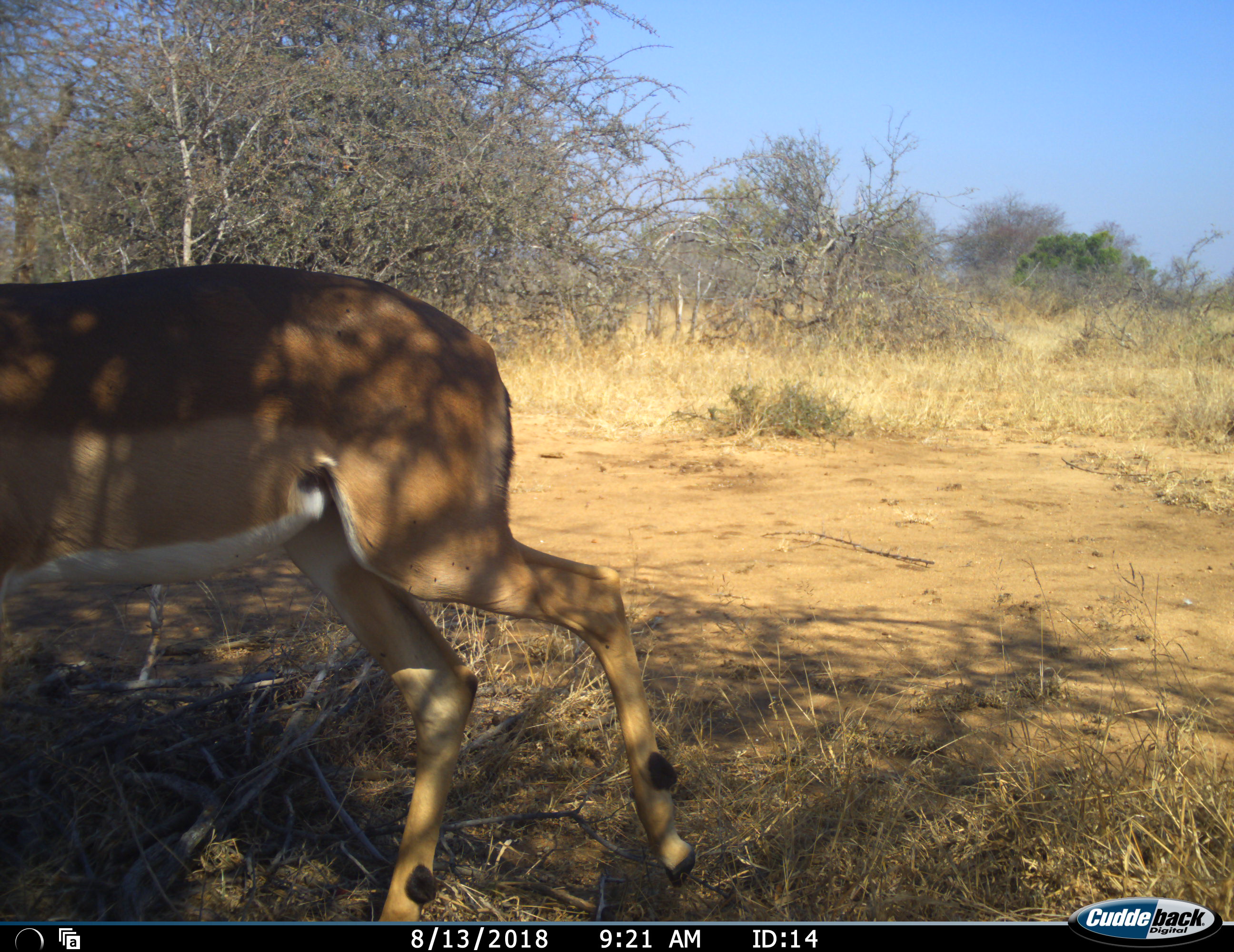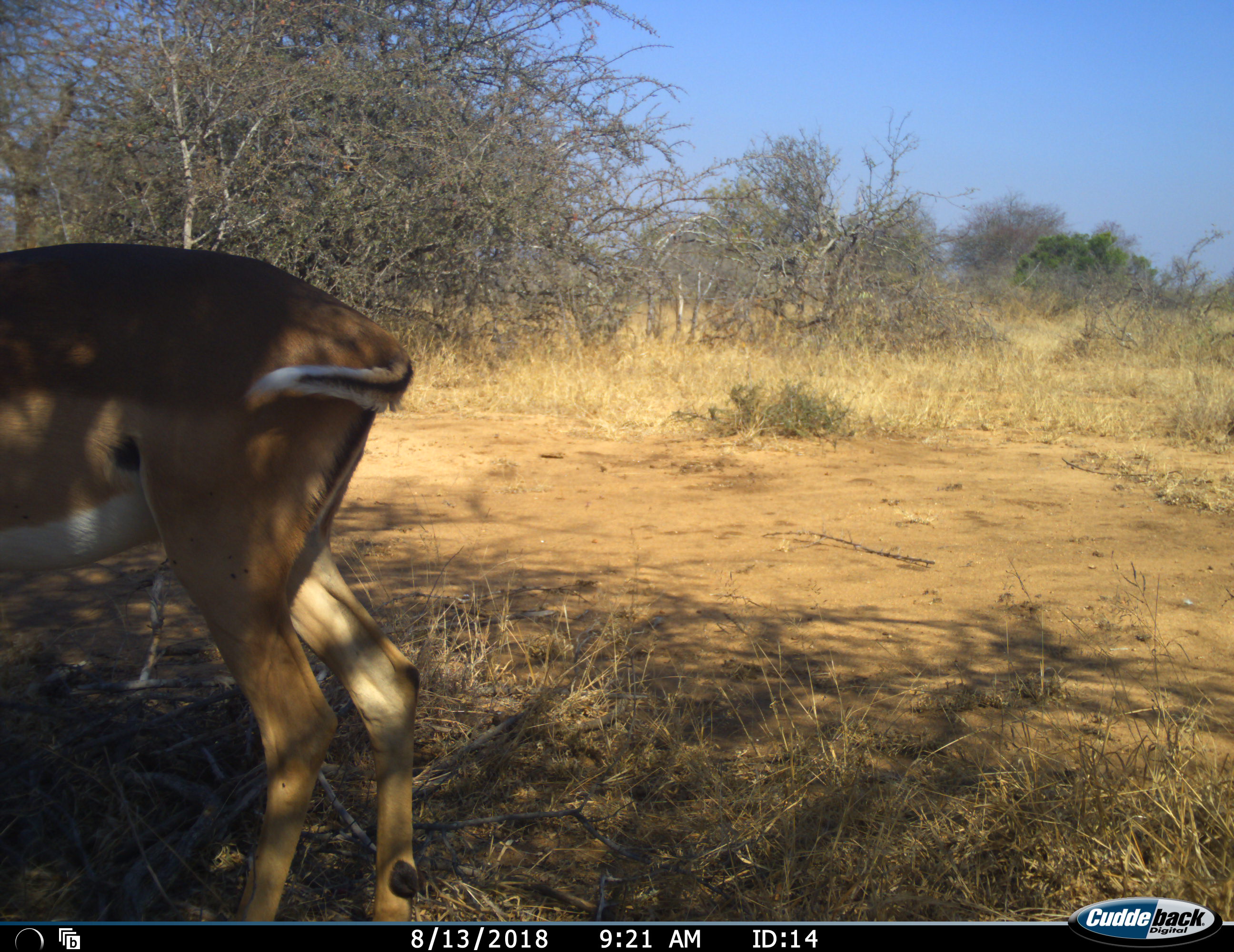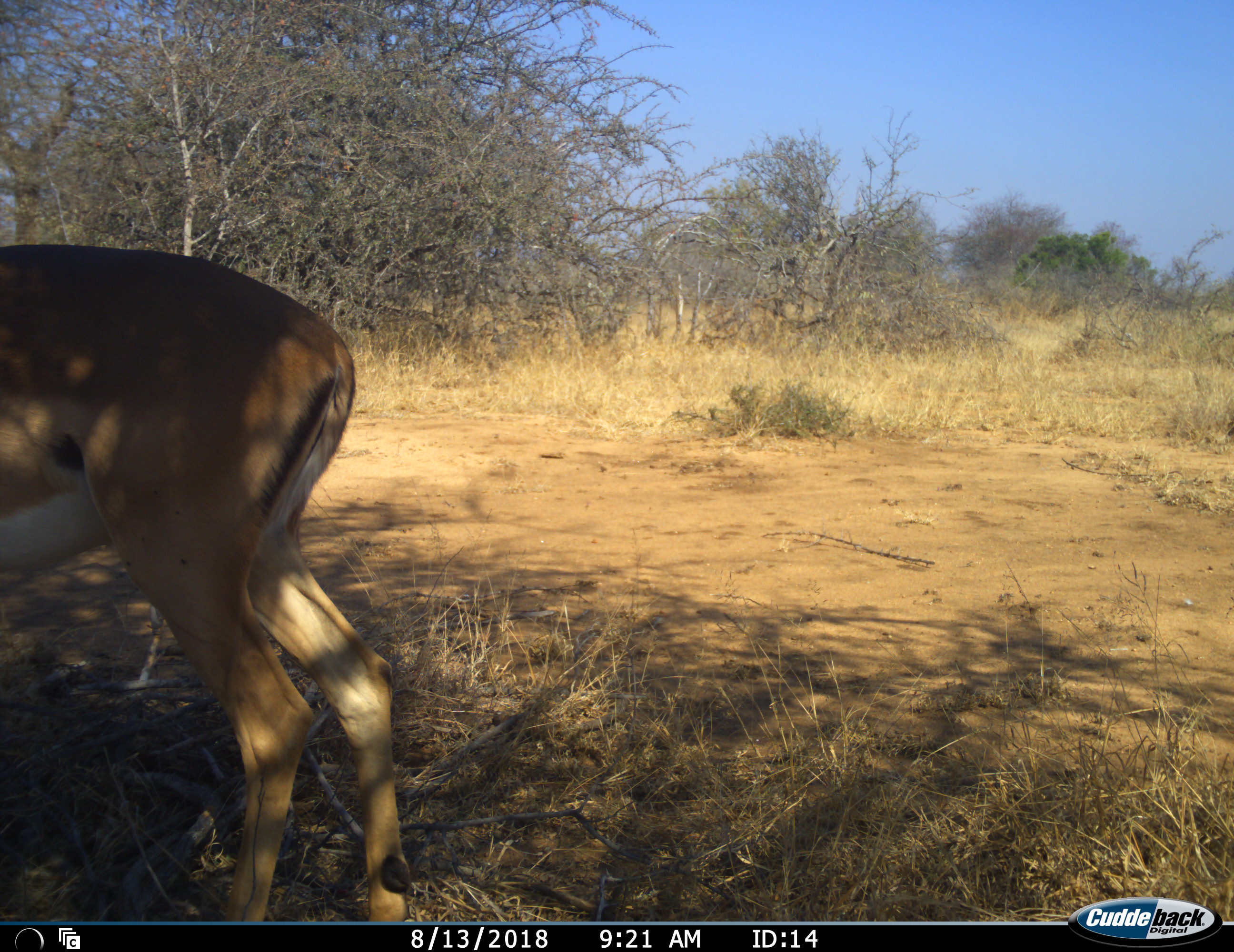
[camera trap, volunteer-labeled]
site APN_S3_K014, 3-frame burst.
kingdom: Animalia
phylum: Chordata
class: Mammalia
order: Artiodactyla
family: Bovidae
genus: Aepyceros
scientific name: Aepyceros melampus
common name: impala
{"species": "impala (Aepyceros melampus)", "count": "1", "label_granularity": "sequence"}